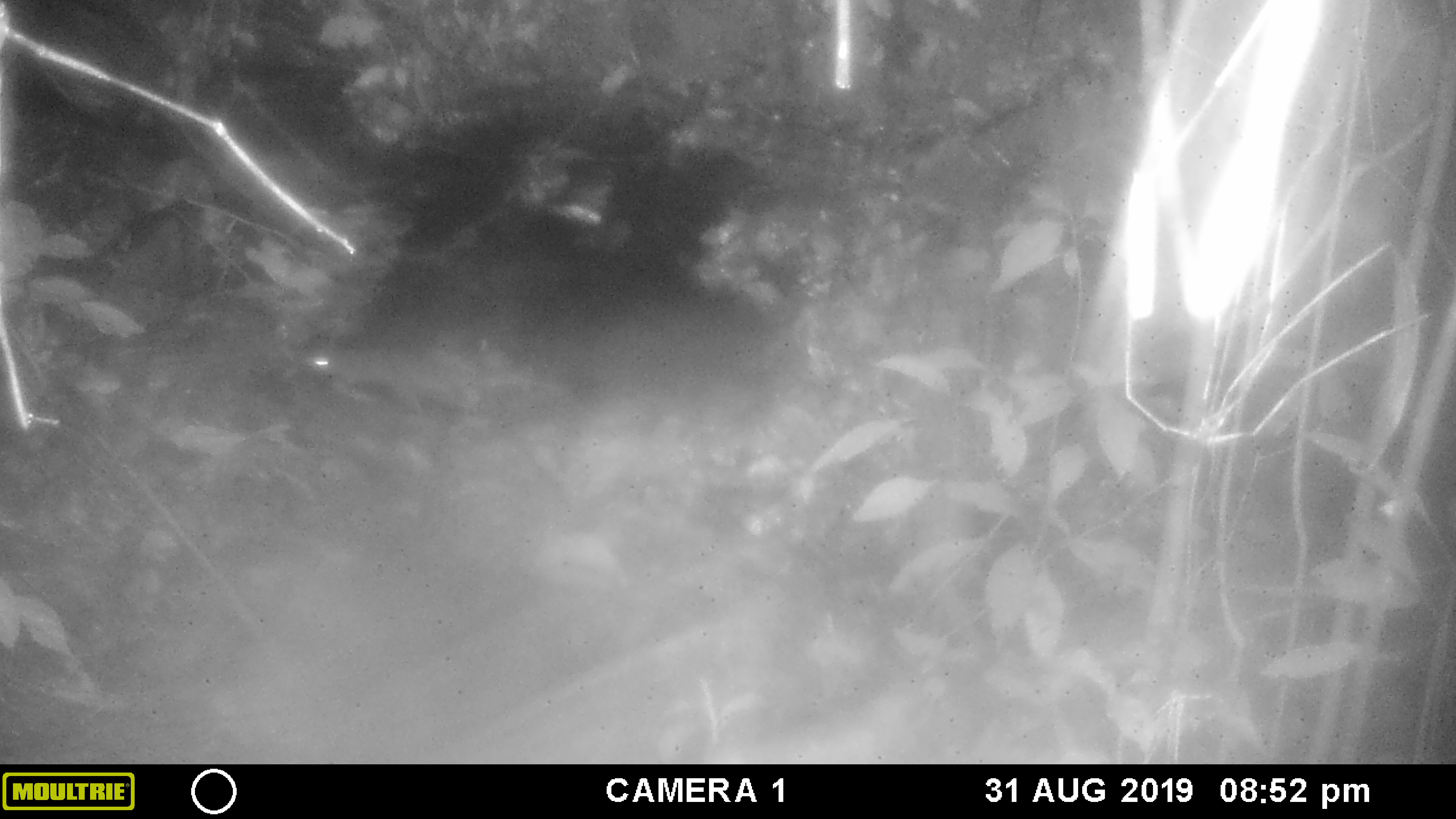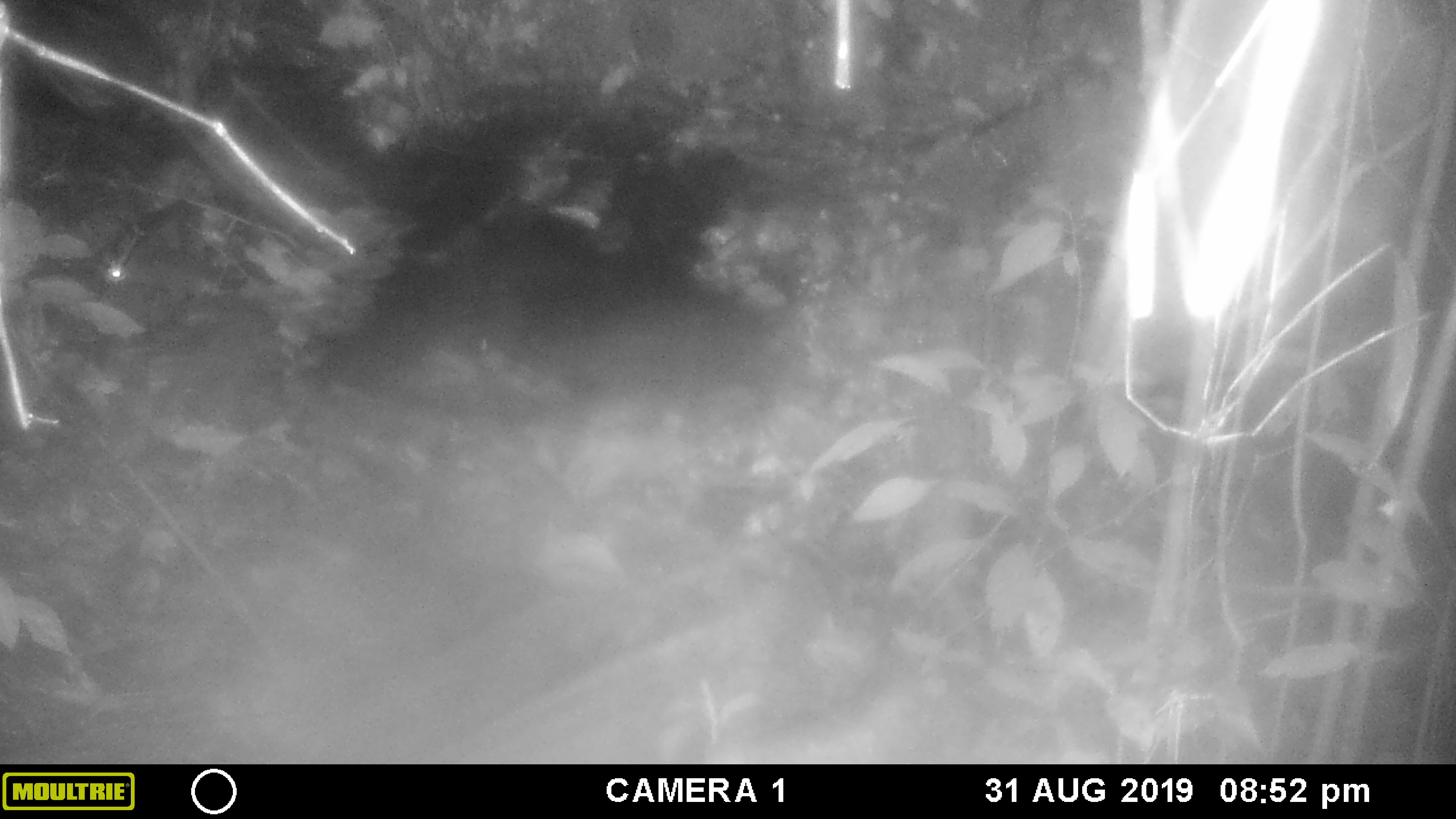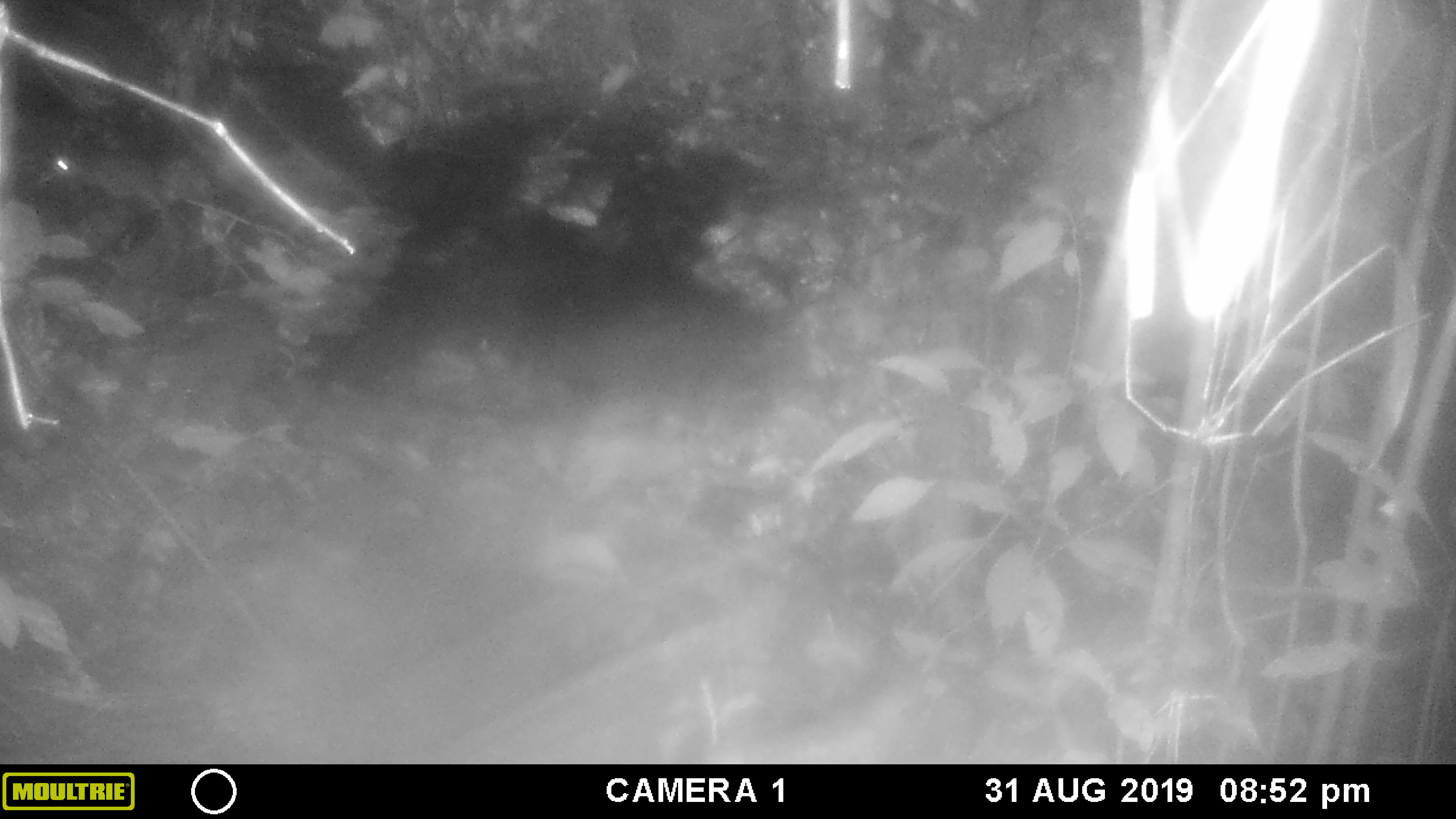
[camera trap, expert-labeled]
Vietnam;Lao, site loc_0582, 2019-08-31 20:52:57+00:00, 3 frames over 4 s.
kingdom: Animalia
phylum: Chordata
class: Mammalia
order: Rodentia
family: Muridae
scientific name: Muridae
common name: old-world mice and rats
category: unidentified murid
Unidentified murid (old-world mice and rats) (Muridae). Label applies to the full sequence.